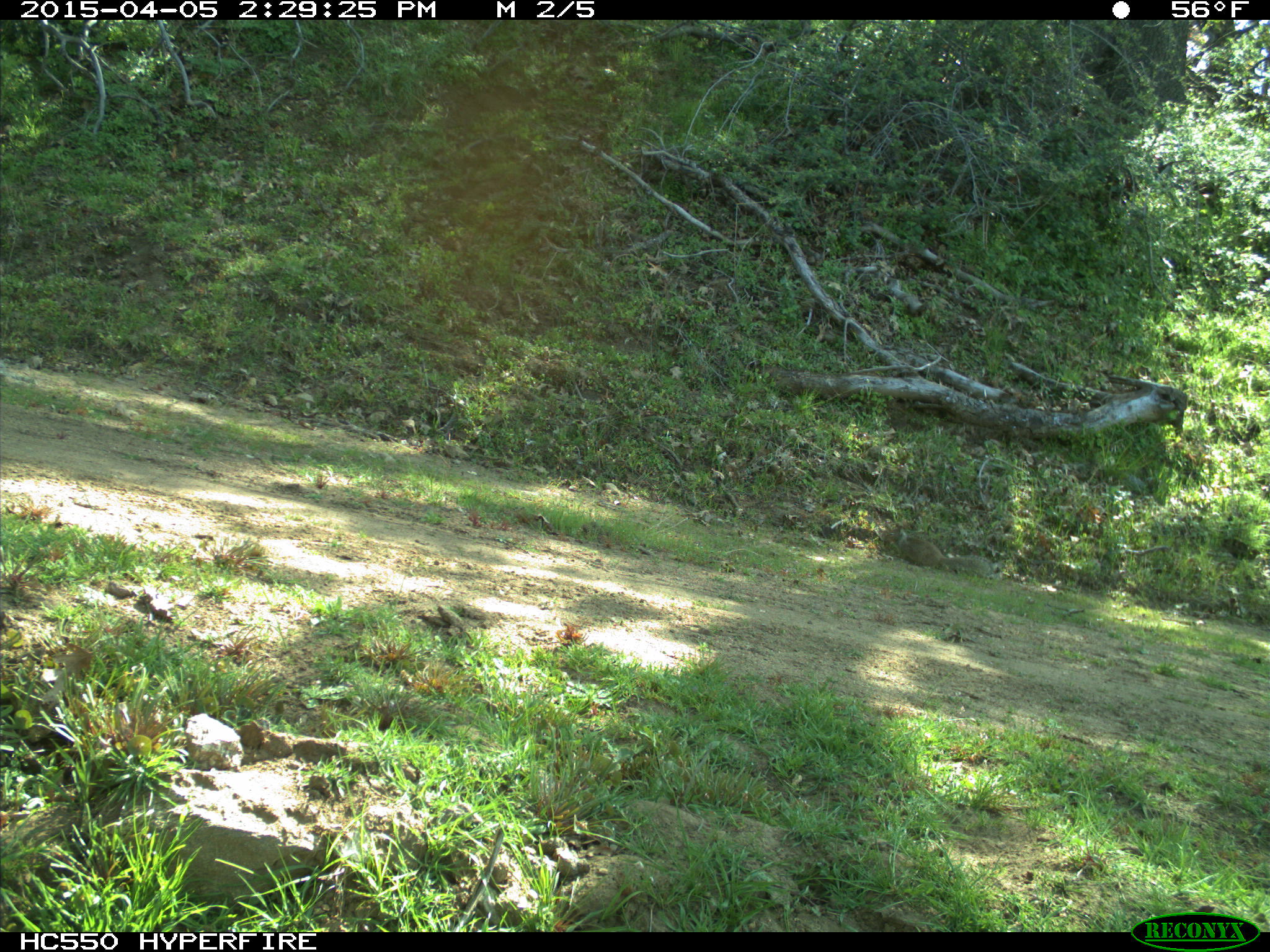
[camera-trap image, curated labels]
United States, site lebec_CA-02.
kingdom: Animalia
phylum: Chordata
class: Mammalia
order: Rodentia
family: Sciuridae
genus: Otospermophilus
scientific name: Otospermophilus beecheyi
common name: california ground squirrel